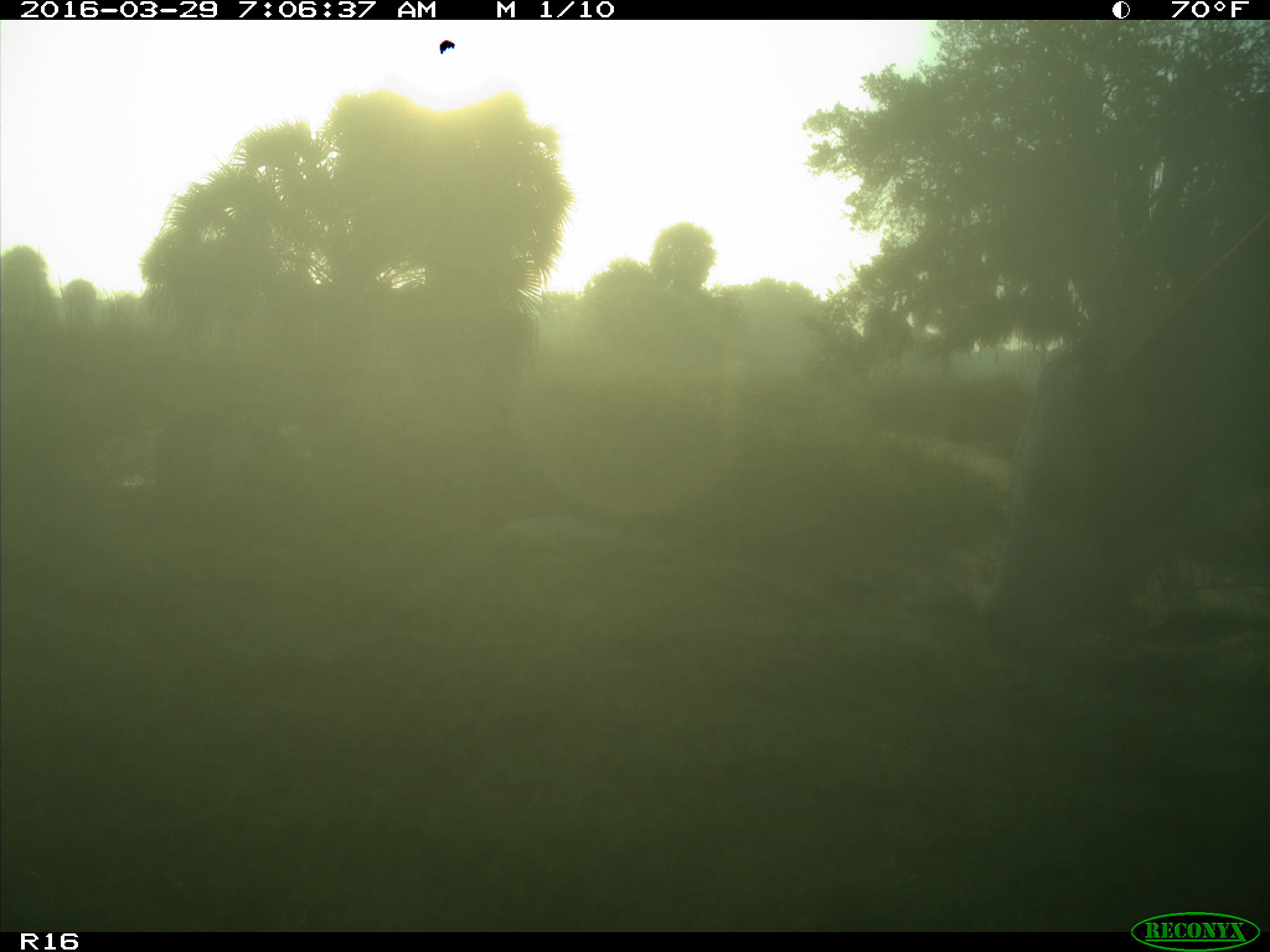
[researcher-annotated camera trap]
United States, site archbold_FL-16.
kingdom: Animalia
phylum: Chordata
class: Mammalia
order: Artiodactyla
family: Bovidae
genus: Bos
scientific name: Bos taurus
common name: domestic cow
Bos taurus (domestic cow).